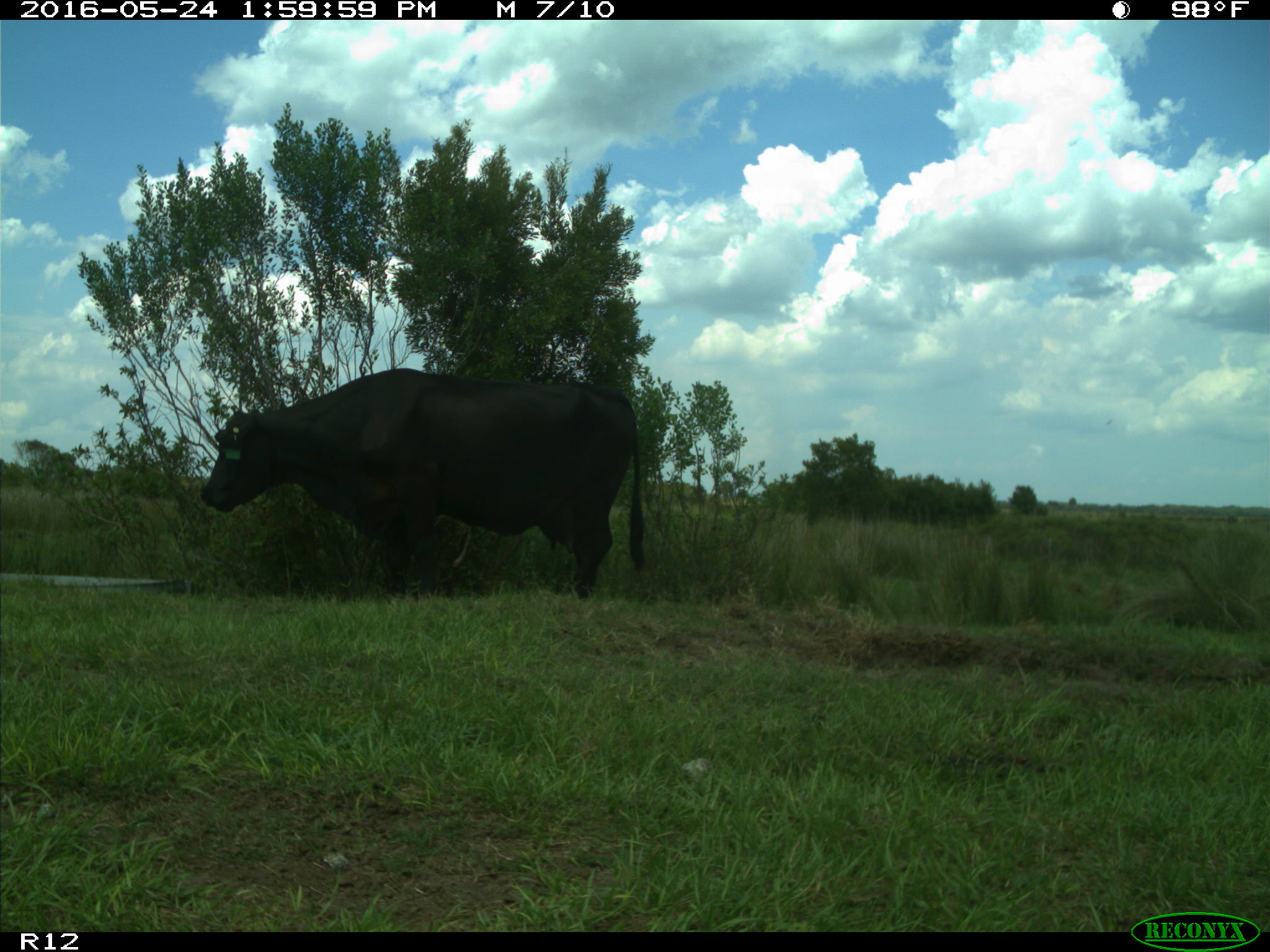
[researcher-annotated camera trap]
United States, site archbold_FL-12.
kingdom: Animalia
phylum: Chordata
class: Mammalia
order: Artiodactyla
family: Bovidae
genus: Bos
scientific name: Bos taurus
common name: domestic cow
Bos taurus (domestic cow).